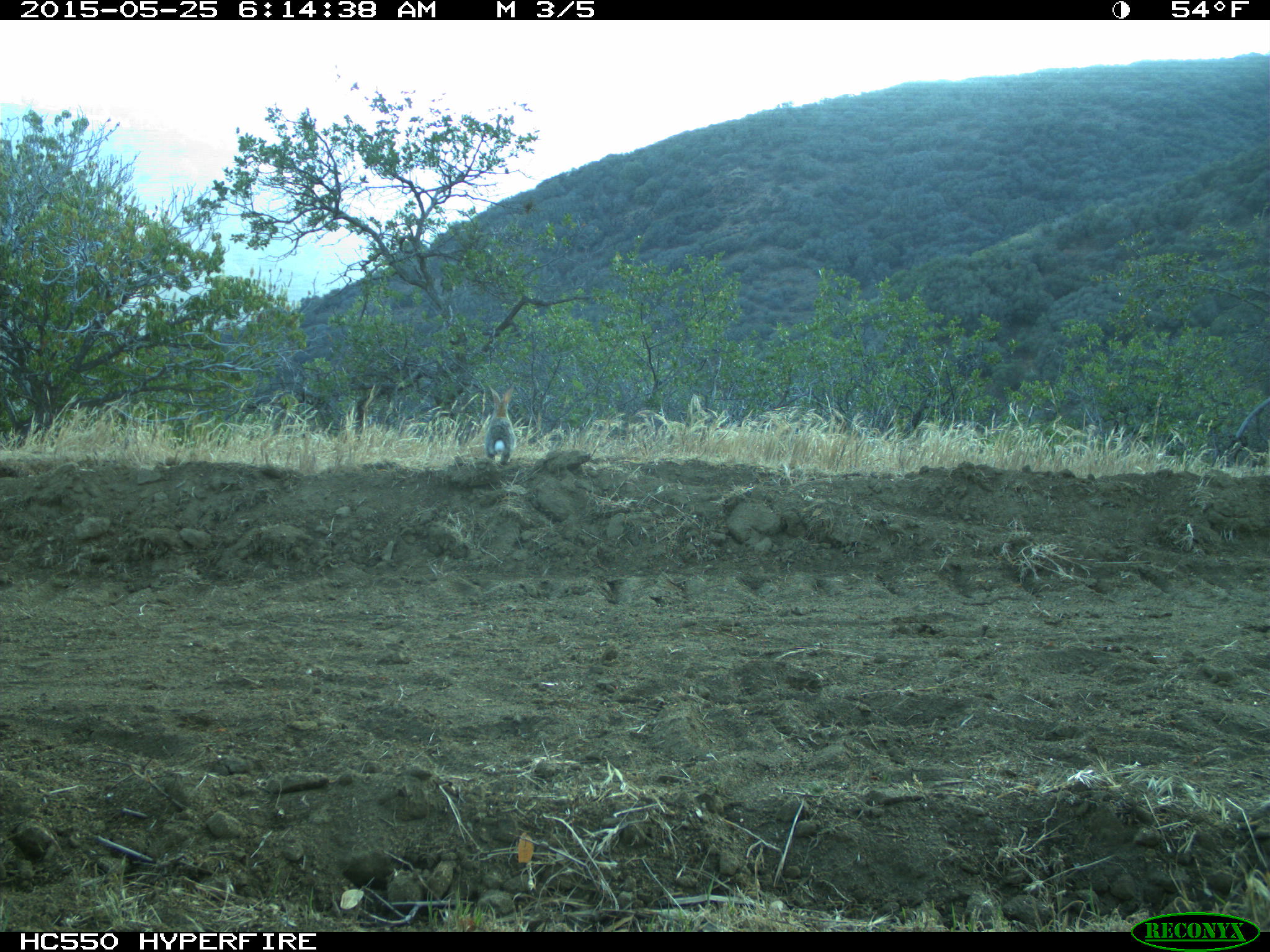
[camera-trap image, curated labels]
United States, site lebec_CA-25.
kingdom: Animalia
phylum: Chordata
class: Mammalia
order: Lagomorpha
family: Leporidae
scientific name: Leporidae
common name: rabbits and hares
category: unidentified rabbit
Unidentified rabbit (rabbits and hares) (Leporidae).